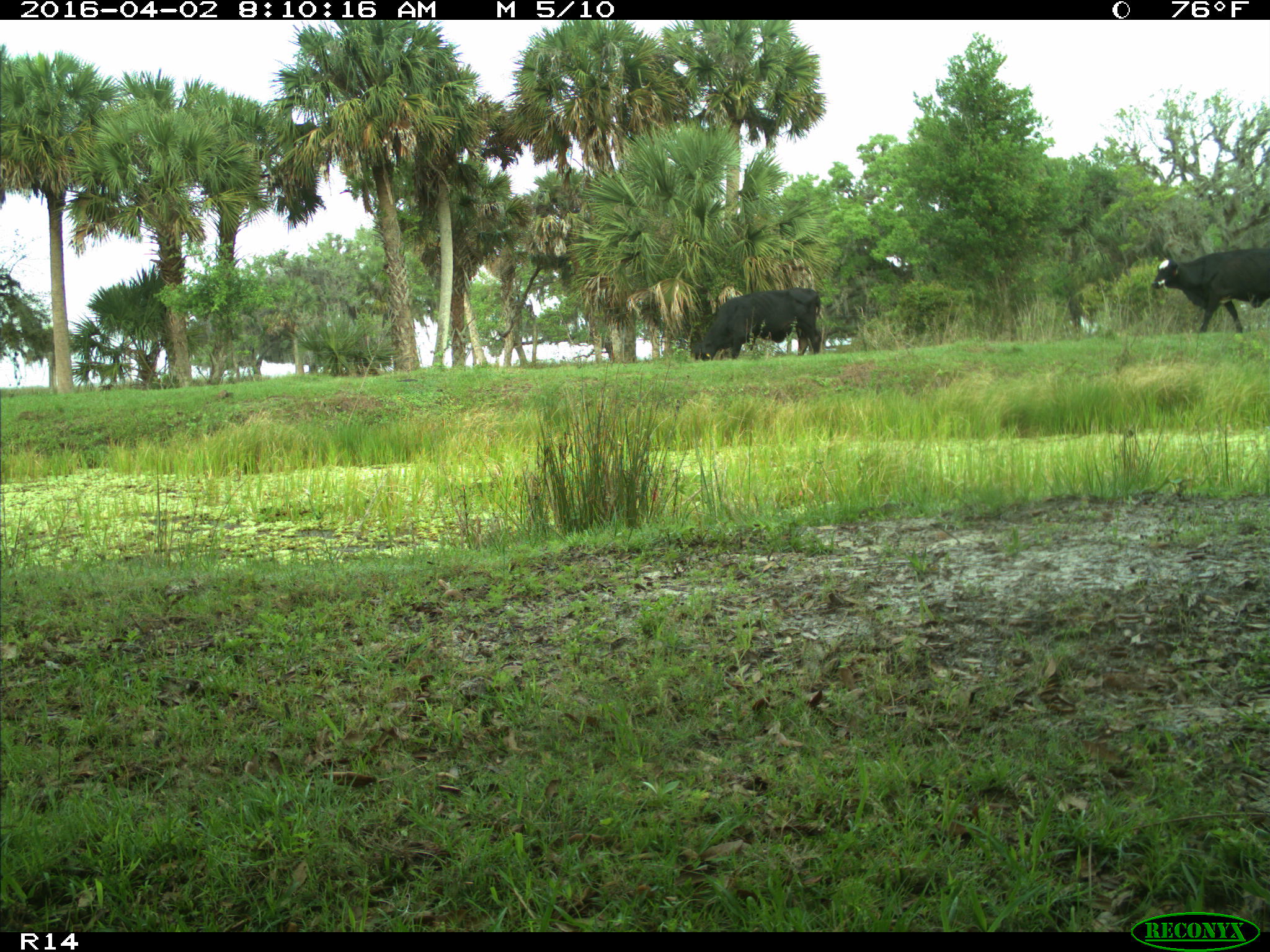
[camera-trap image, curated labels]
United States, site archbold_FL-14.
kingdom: Animalia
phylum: Chordata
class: Mammalia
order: Artiodactyla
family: Bovidae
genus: Bos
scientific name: Bos taurus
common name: domestic cow